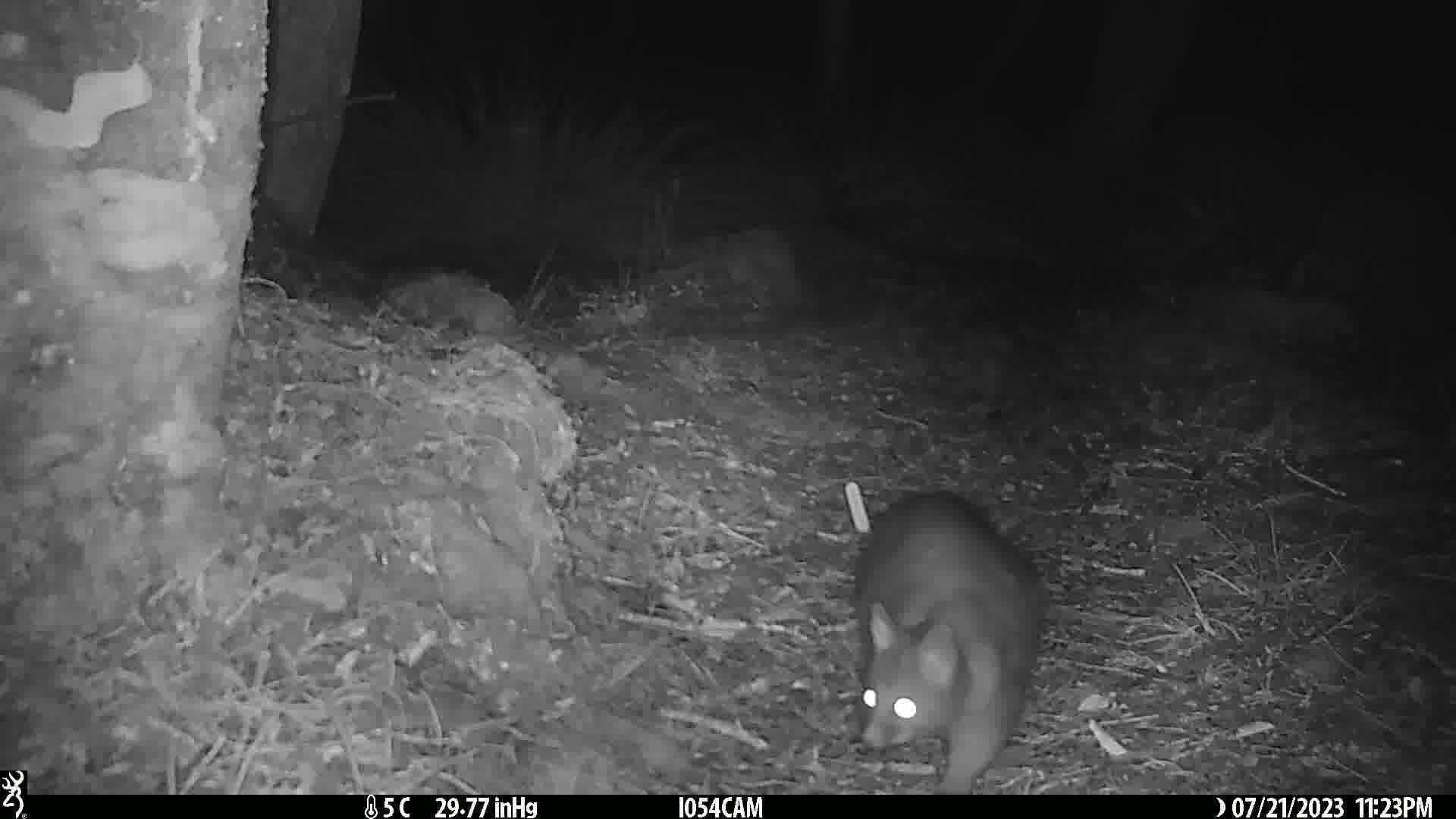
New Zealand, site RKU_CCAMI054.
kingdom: Animalia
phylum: Chordata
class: Mammalia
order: Diprotodontia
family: Phalangeridae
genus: Trichosurus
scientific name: Trichosurus vulpecula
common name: common brushtail possum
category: possum